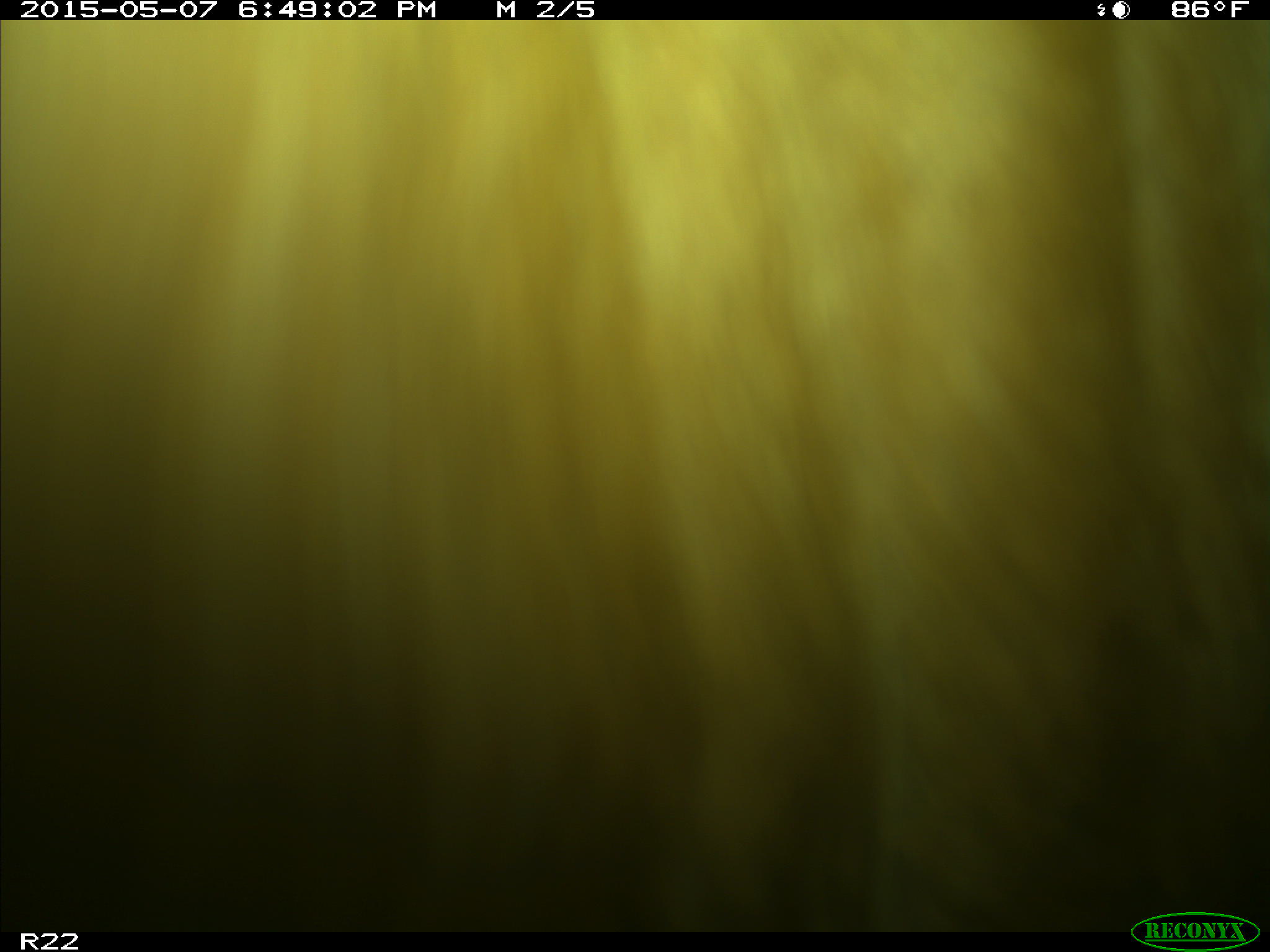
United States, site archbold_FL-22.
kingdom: Animalia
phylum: Chordata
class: Mammalia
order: Artiodactyla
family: Bovidae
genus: Bos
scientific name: Bos taurus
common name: domestic cow